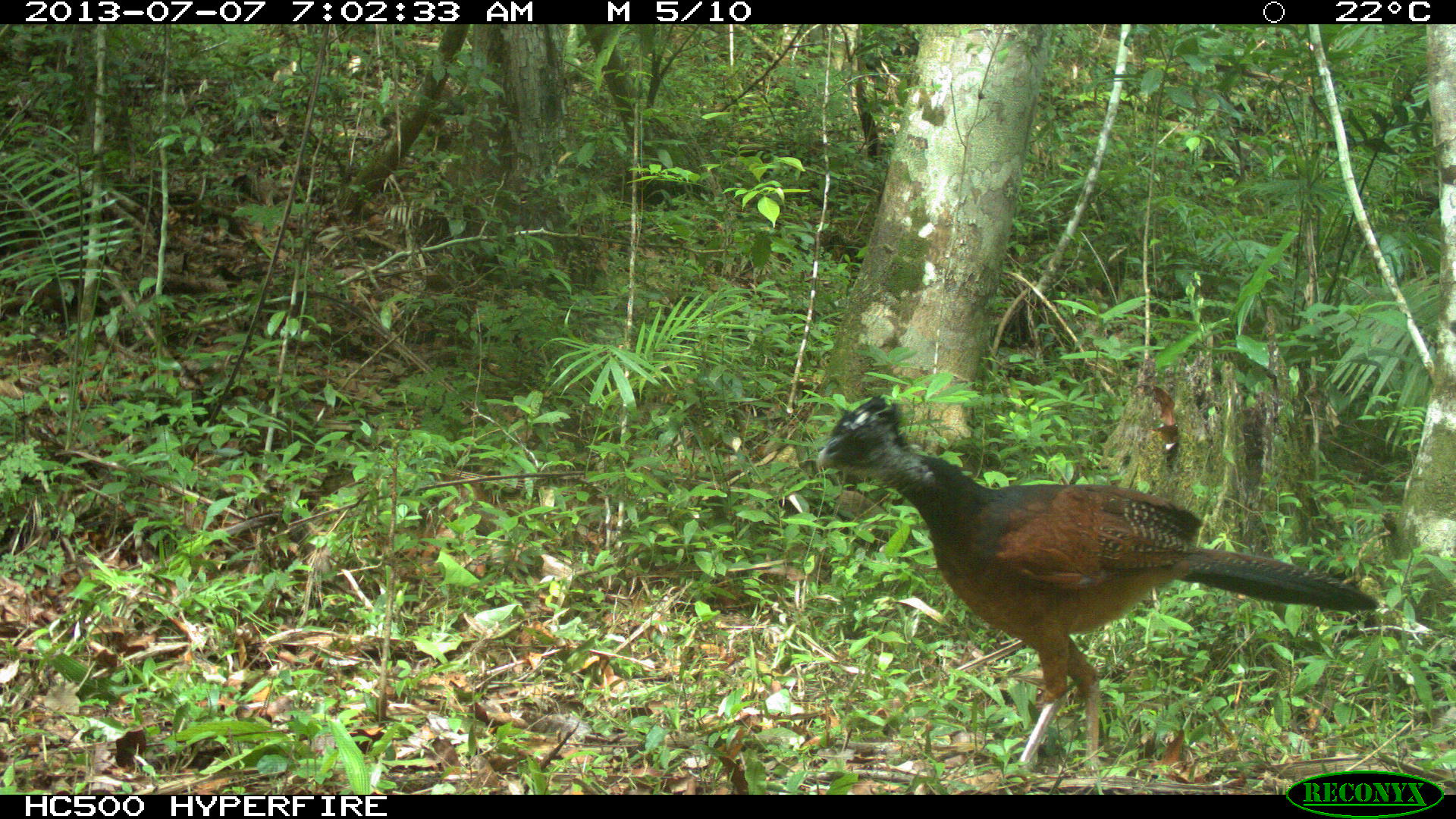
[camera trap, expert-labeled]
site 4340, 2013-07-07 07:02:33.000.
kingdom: Animalia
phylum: Chordata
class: Aves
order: Galliformes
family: Cracidae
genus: Crax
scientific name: Crax rubra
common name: great curassow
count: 1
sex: female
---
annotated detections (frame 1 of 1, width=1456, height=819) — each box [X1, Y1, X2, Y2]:
crax rubra: [813, 392, 1378, 764]